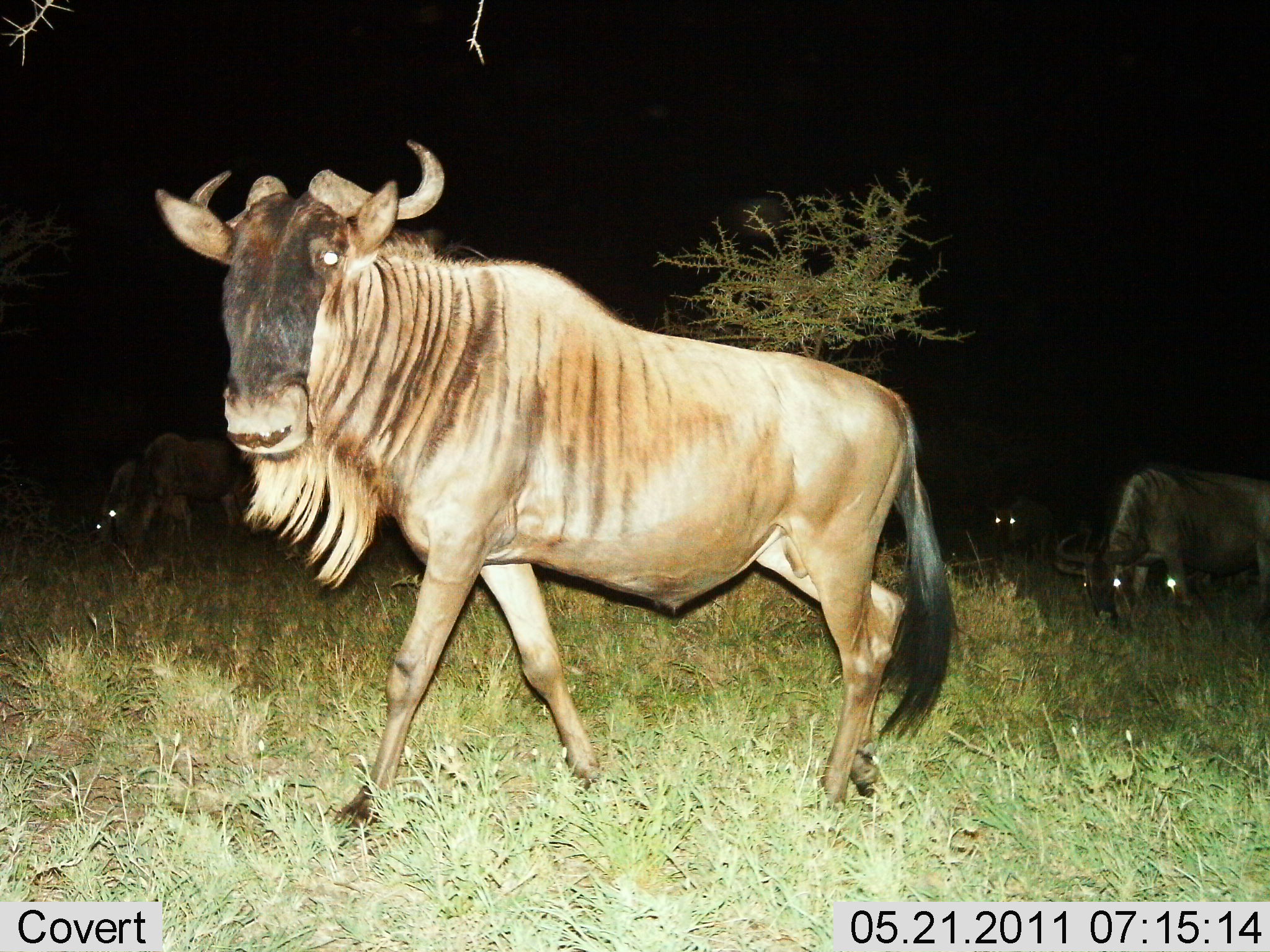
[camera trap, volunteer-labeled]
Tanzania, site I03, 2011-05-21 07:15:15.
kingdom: Animalia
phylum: Chordata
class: Mammalia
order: Artiodactyla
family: Bovidae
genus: Connochaetes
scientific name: Connochaetes taurinus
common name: blue wildebeest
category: wildebeest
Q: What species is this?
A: Wildebeest (blue wildebeest) (Connochaetes taurinus).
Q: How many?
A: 4.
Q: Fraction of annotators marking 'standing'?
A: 50%.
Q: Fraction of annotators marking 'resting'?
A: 0%.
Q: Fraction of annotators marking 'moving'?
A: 80%.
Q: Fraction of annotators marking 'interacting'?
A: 0%.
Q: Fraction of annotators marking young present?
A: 0%.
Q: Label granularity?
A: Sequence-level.